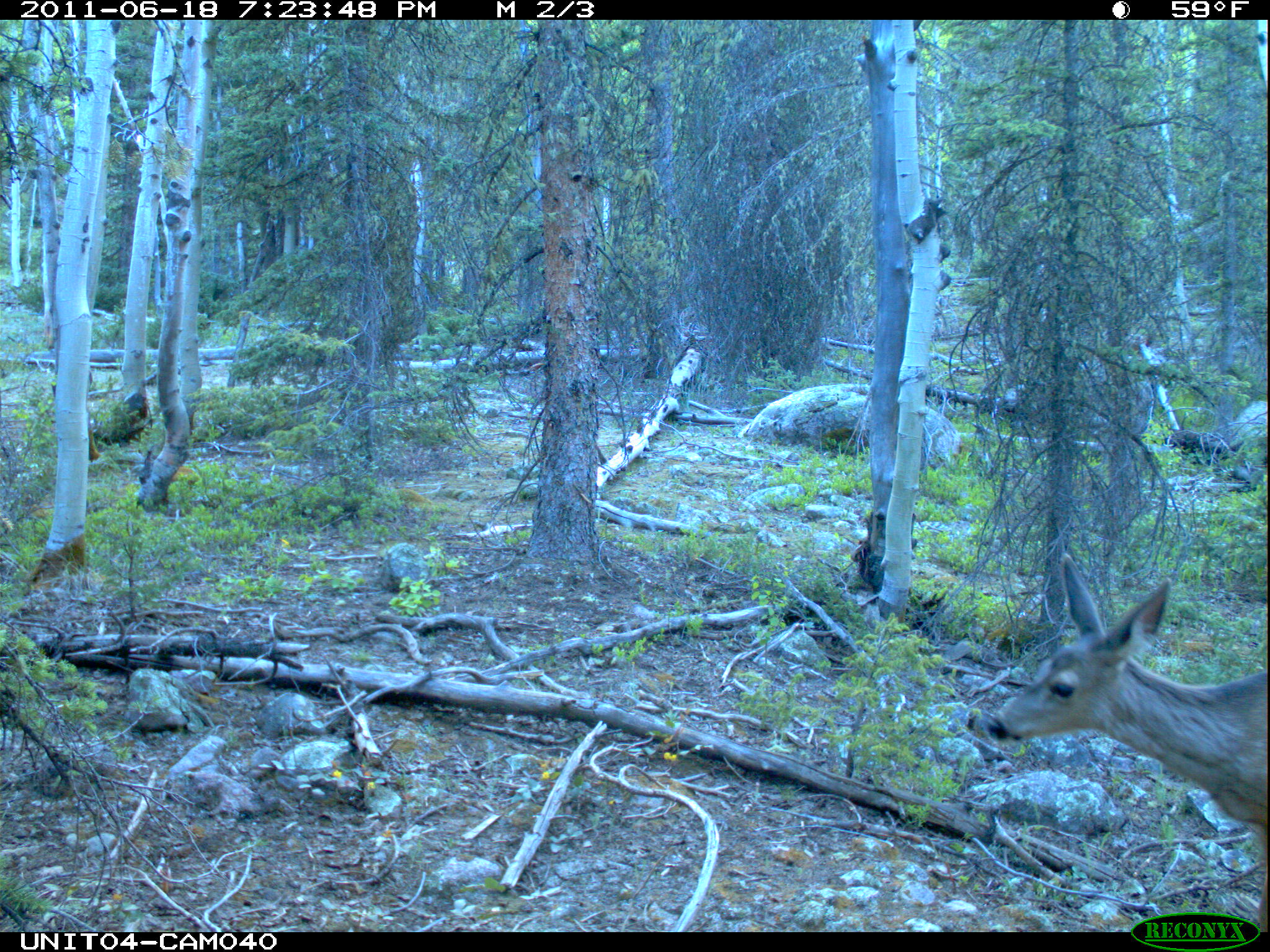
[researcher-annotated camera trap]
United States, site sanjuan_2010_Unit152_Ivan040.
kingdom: Animalia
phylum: Chordata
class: Mammalia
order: Artiodactyla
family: Cervidae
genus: Odocoileus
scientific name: Odocoileus hemionus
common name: mule deer